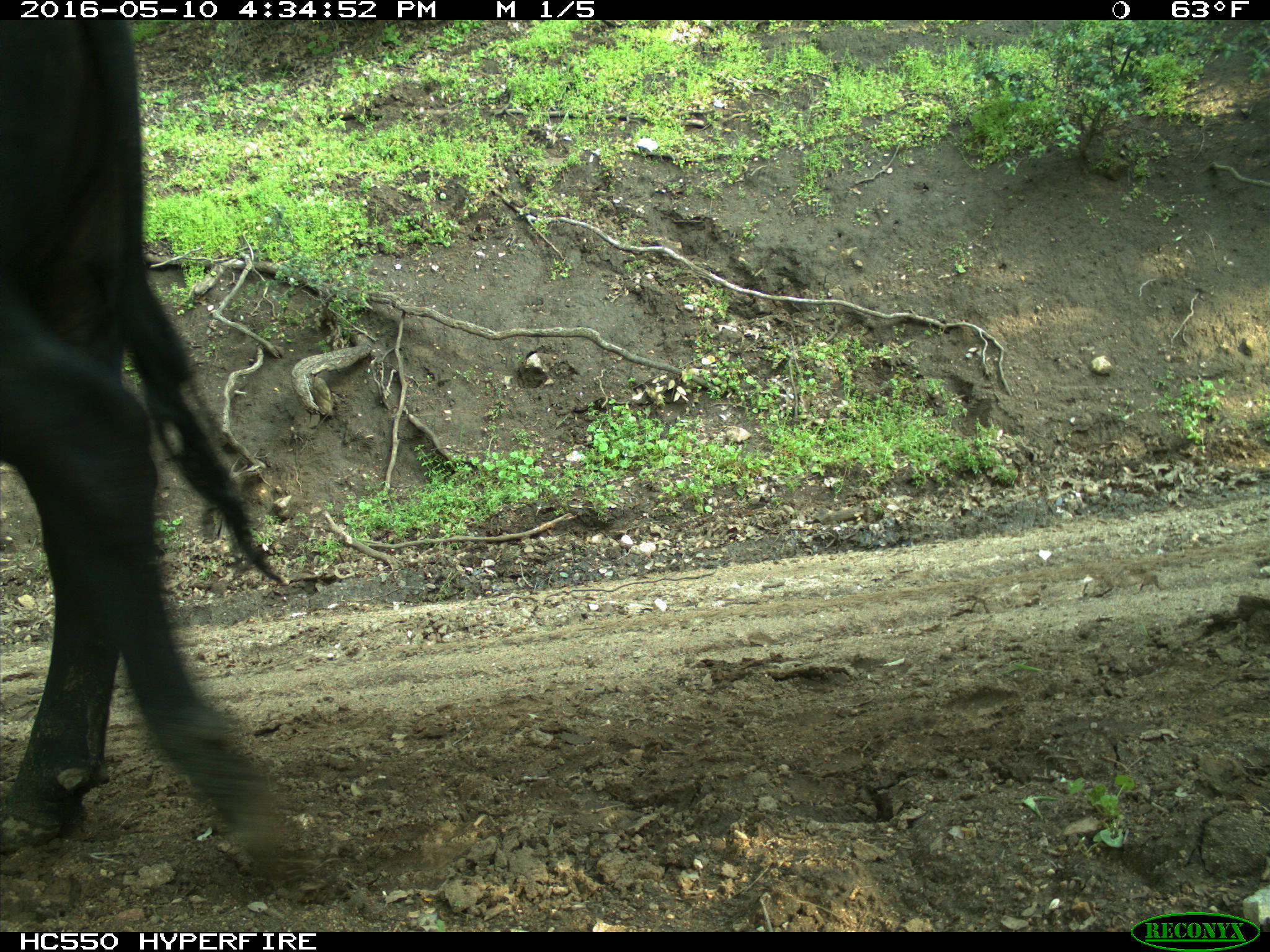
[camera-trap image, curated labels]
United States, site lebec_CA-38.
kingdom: Animalia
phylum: Chordata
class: Mammalia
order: Artiodactyla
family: Bovidae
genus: Bos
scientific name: Bos taurus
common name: domestic cow